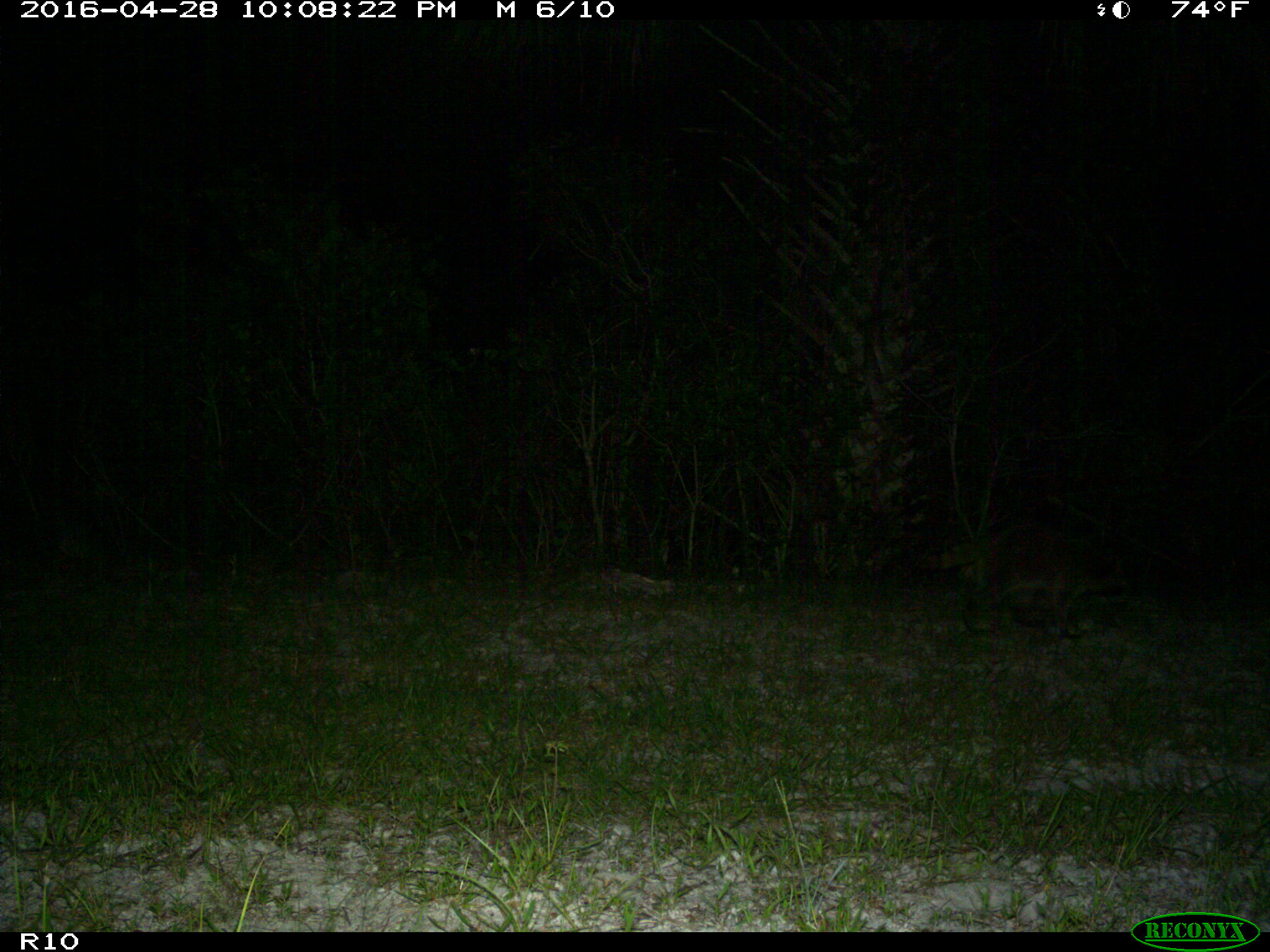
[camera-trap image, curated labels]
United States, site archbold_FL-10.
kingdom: Animalia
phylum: Chordata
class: Mammalia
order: Carnivora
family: Procyonidae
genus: Procyon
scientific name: Procyon lotor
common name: common raccoon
Procyon lotor (common raccoon).